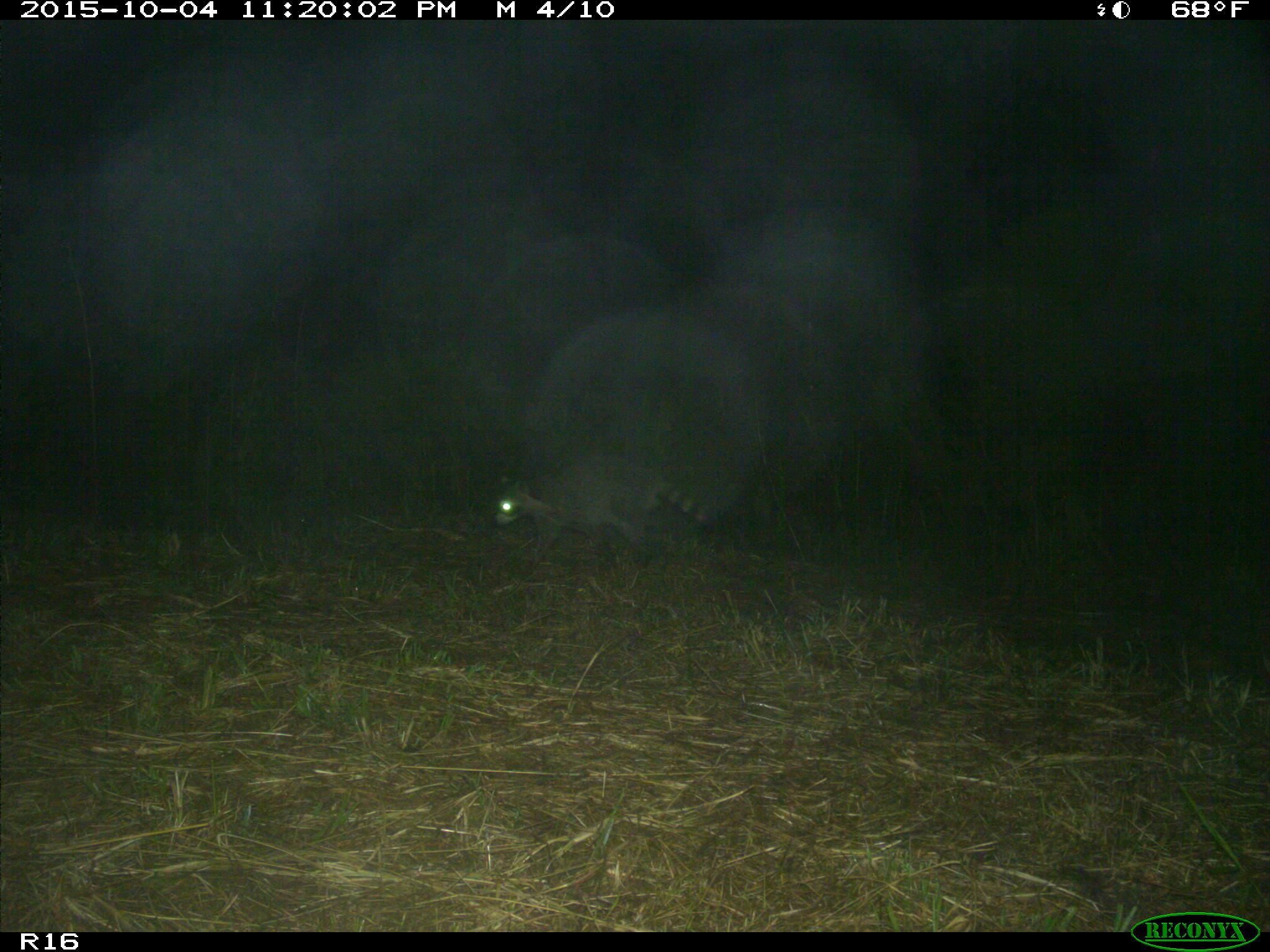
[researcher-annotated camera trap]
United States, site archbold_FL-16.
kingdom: Animalia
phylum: Chordata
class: Mammalia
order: Carnivora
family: Procyonidae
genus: Procyon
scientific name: Procyon lotor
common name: common raccoon